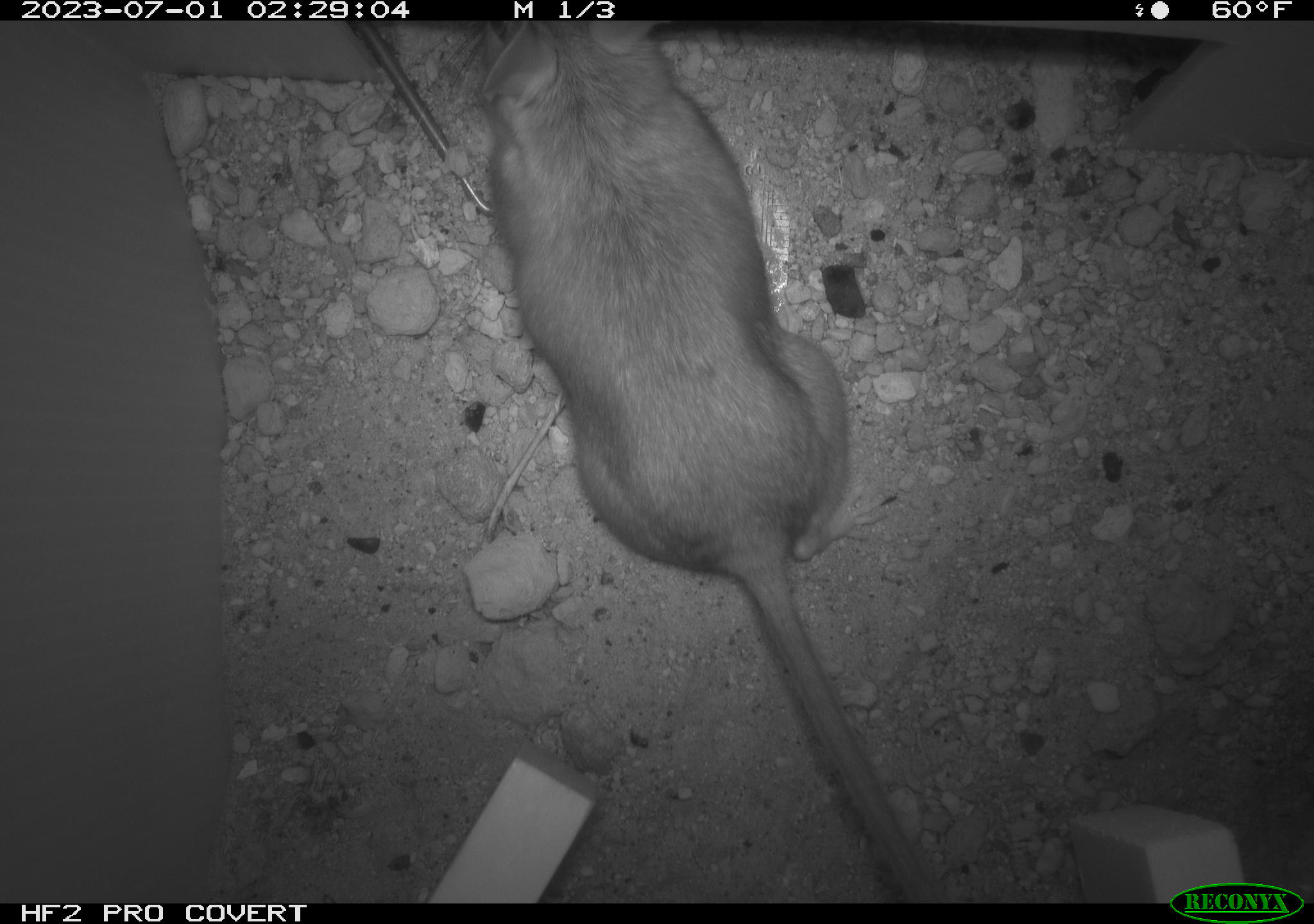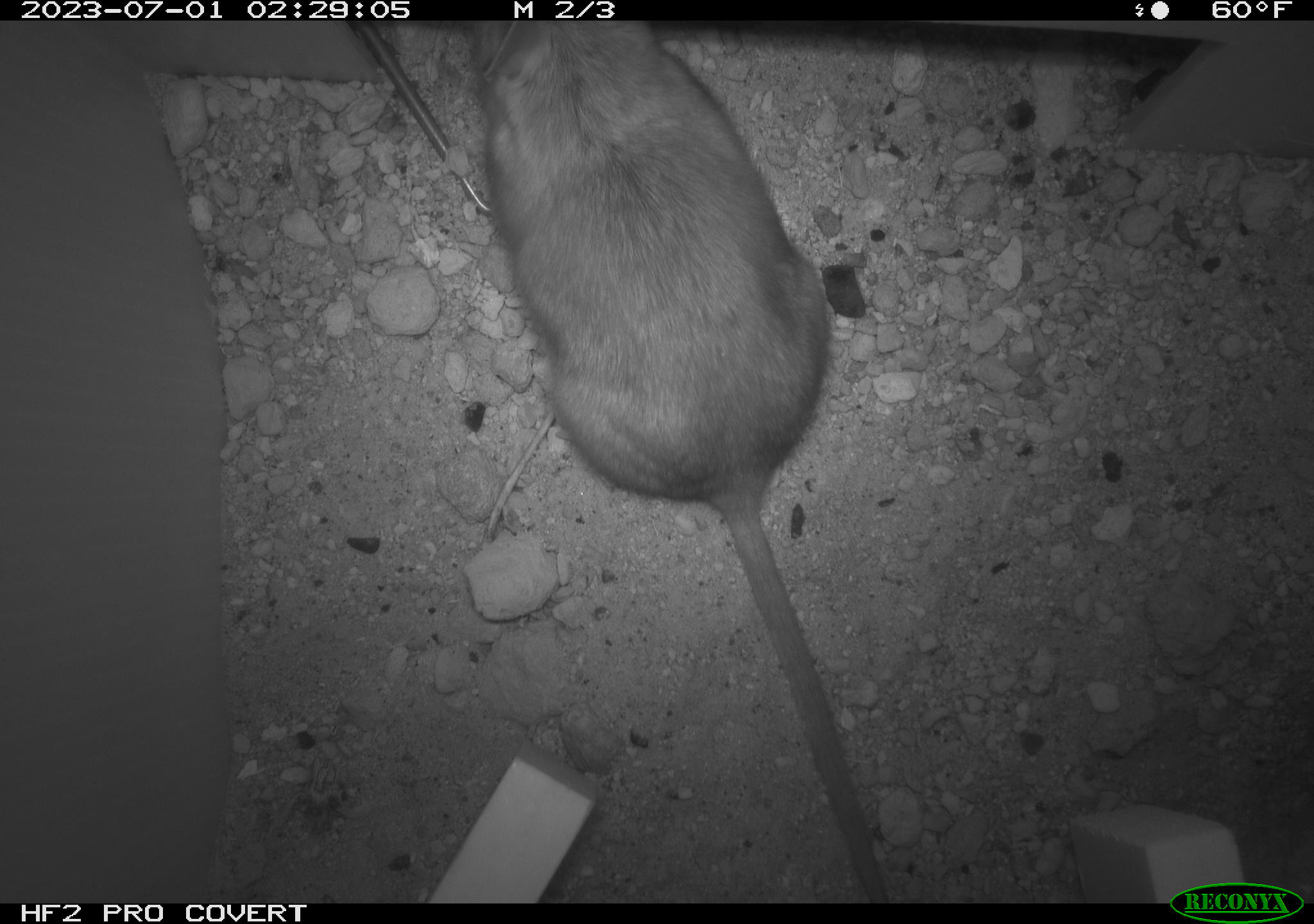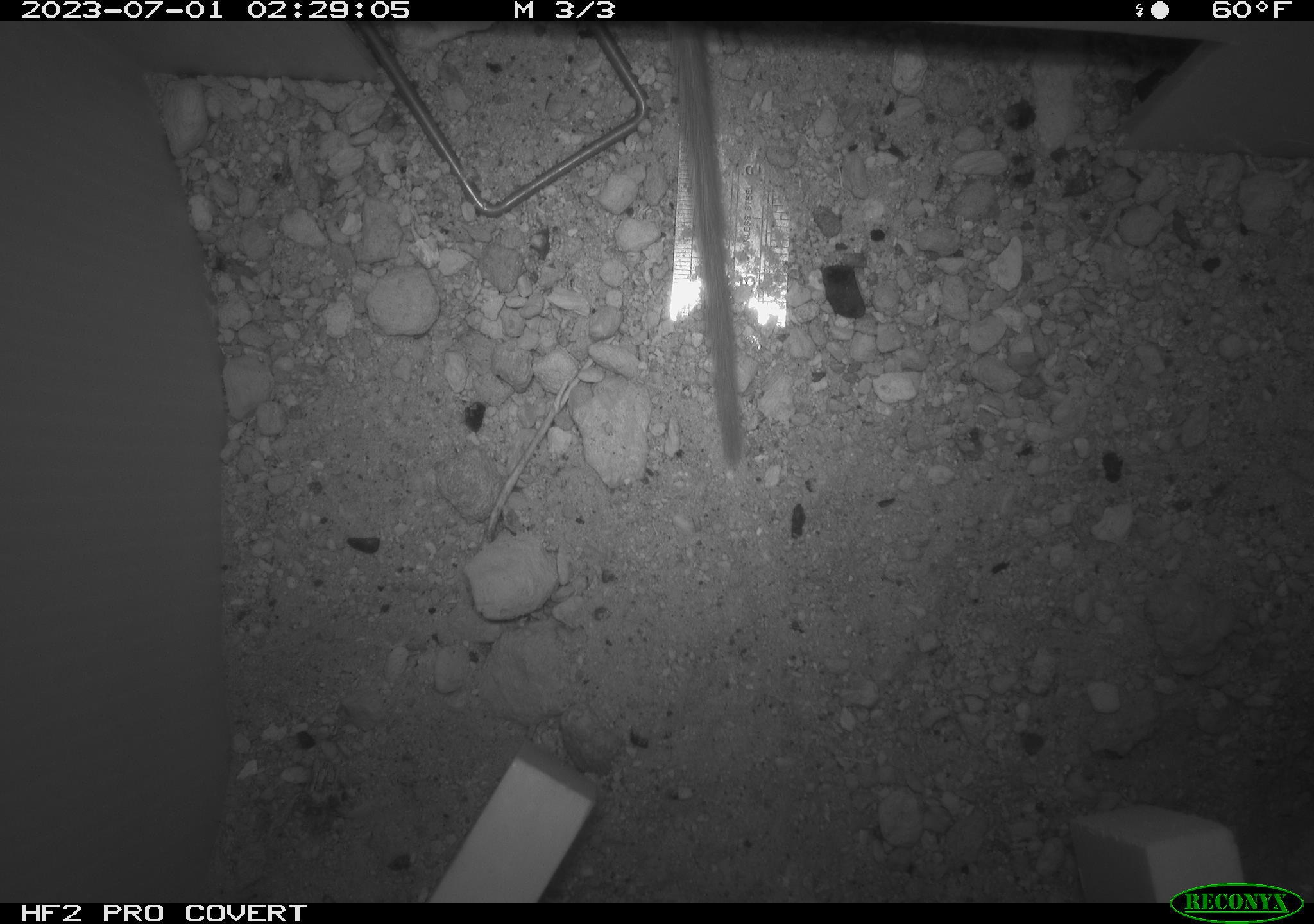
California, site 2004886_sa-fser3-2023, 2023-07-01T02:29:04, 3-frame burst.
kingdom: Animalia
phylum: Chordata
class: Mammalia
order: Rodentia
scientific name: Rodentia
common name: mouse species